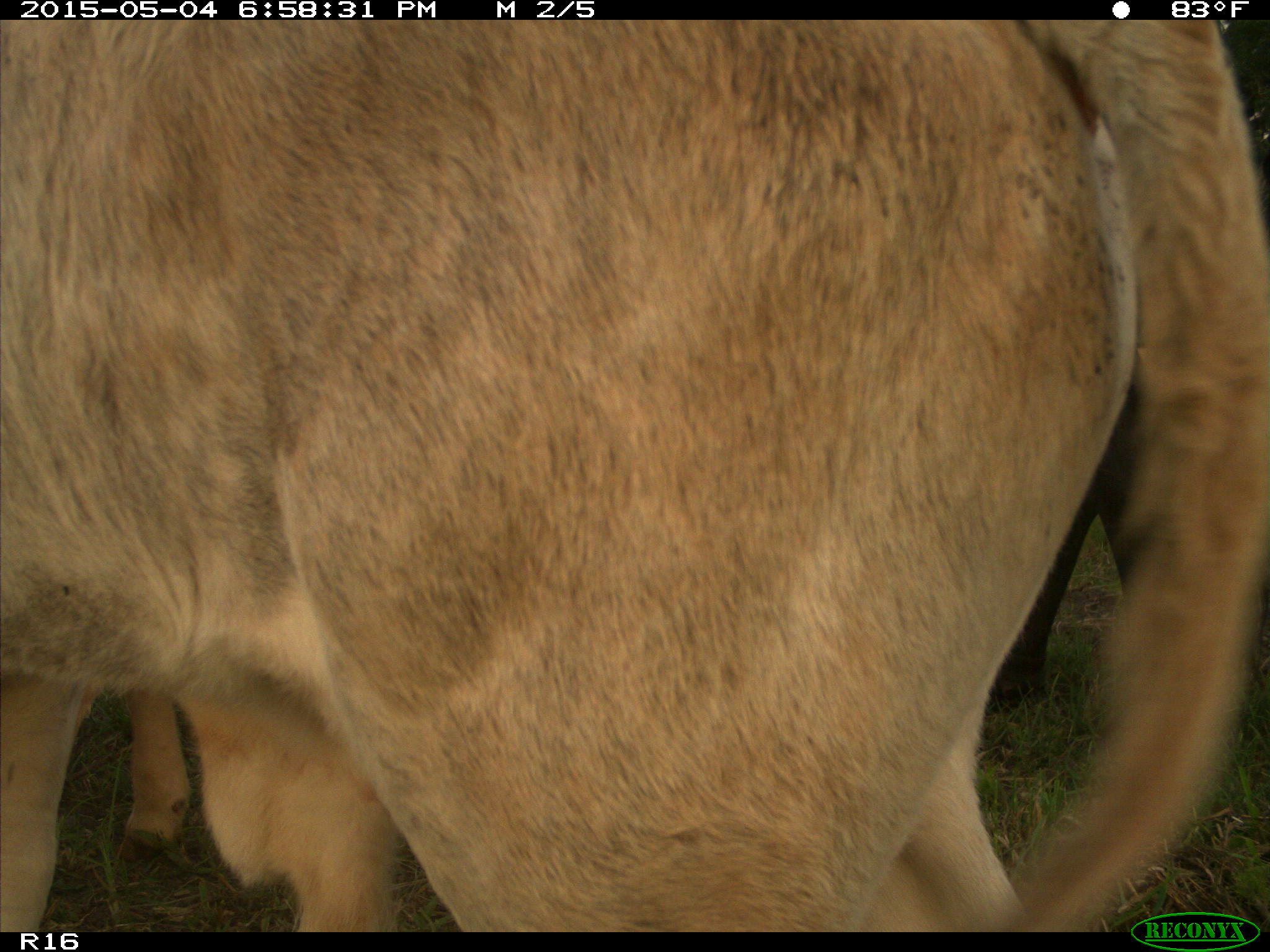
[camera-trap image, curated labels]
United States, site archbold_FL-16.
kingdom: Animalia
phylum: Chordata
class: Mammalia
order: Artiodactyla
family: Bovidae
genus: Bos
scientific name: Bos taurus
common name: domestic cow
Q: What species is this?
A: Bos taurus (domestic cow).